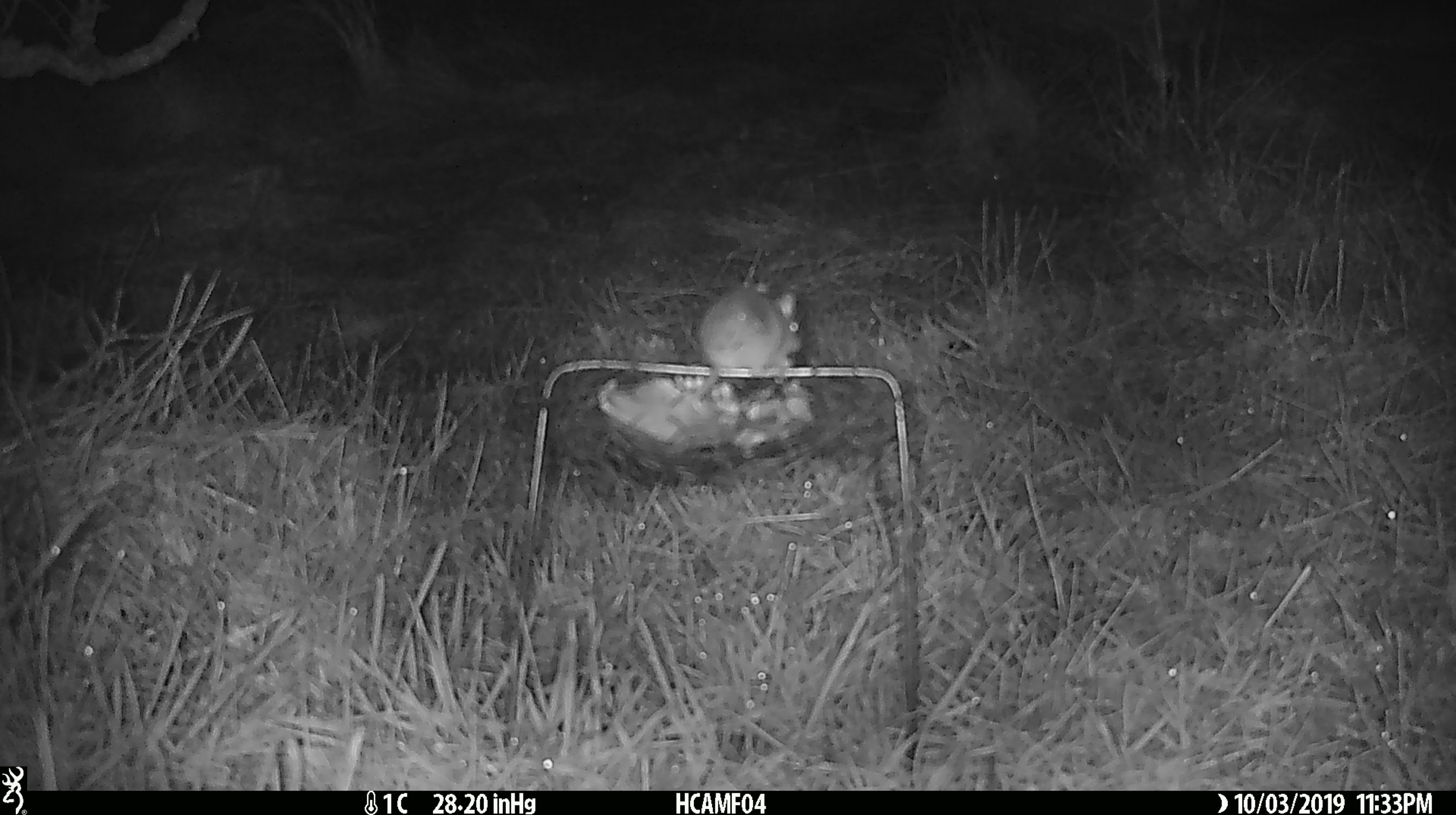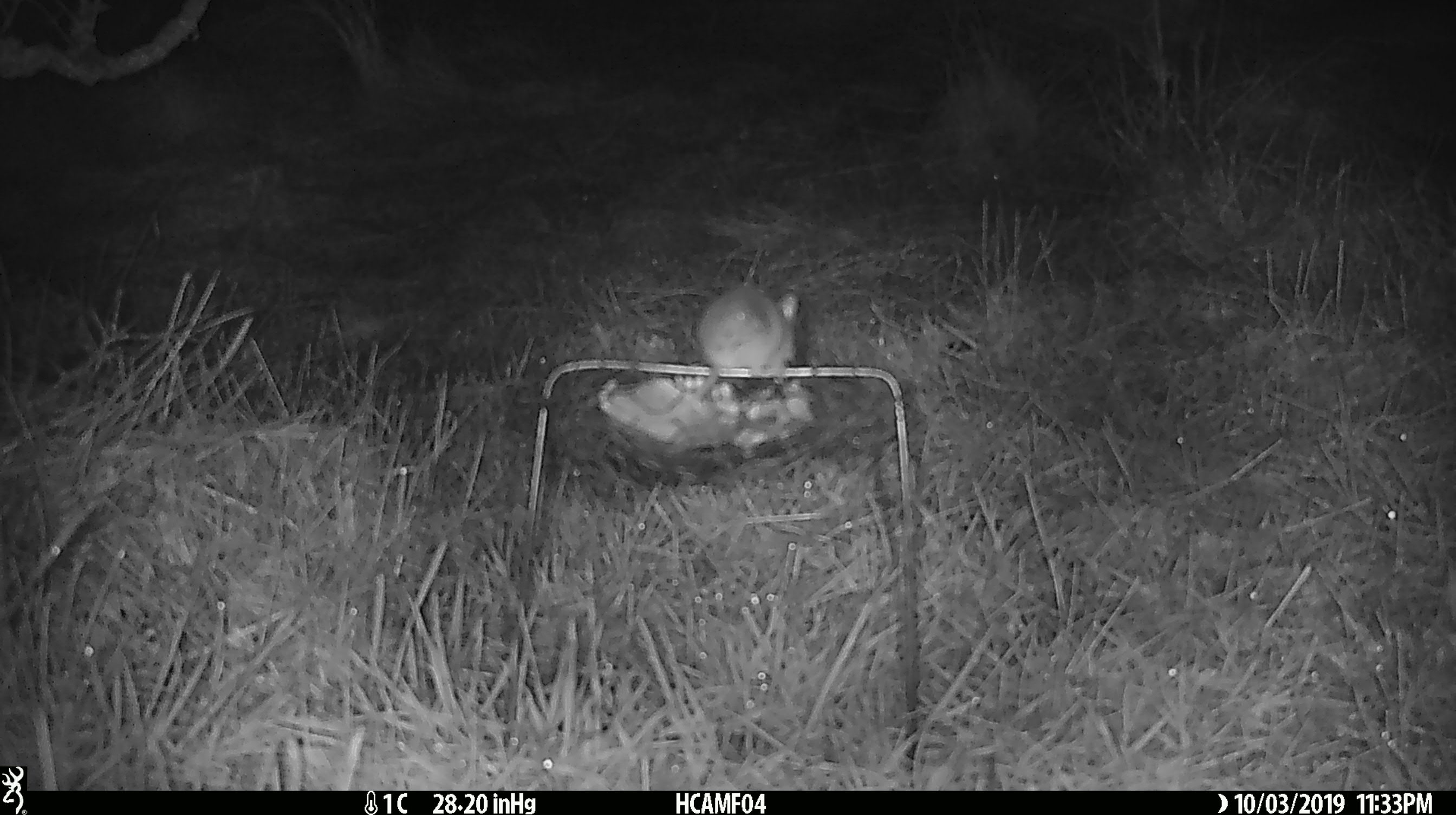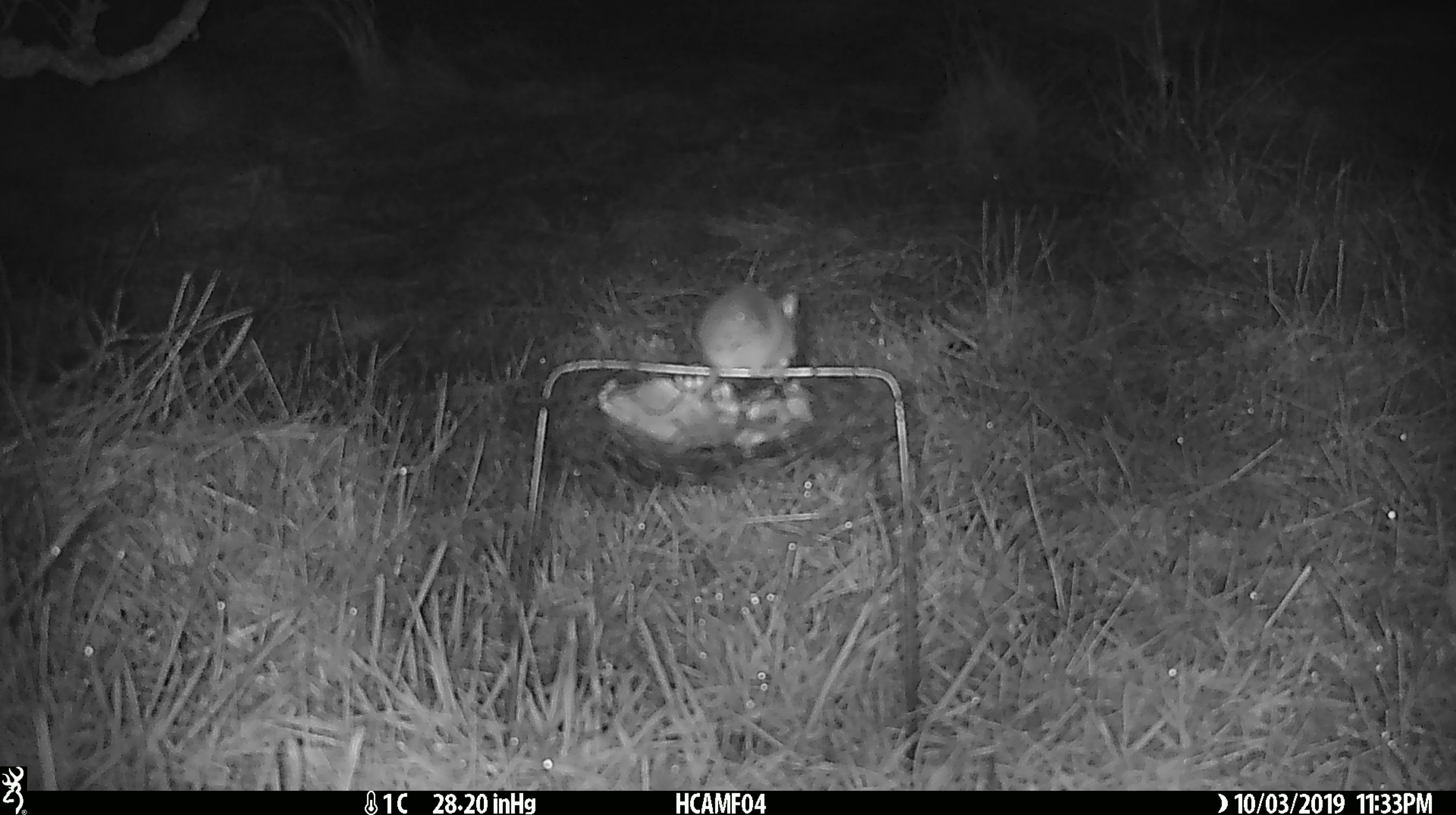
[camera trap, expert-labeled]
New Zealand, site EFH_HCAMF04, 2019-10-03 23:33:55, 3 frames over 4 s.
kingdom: Animalia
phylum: Chordata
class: Mammalia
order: Rodentia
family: Muridae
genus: Mus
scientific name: Mus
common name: mouse